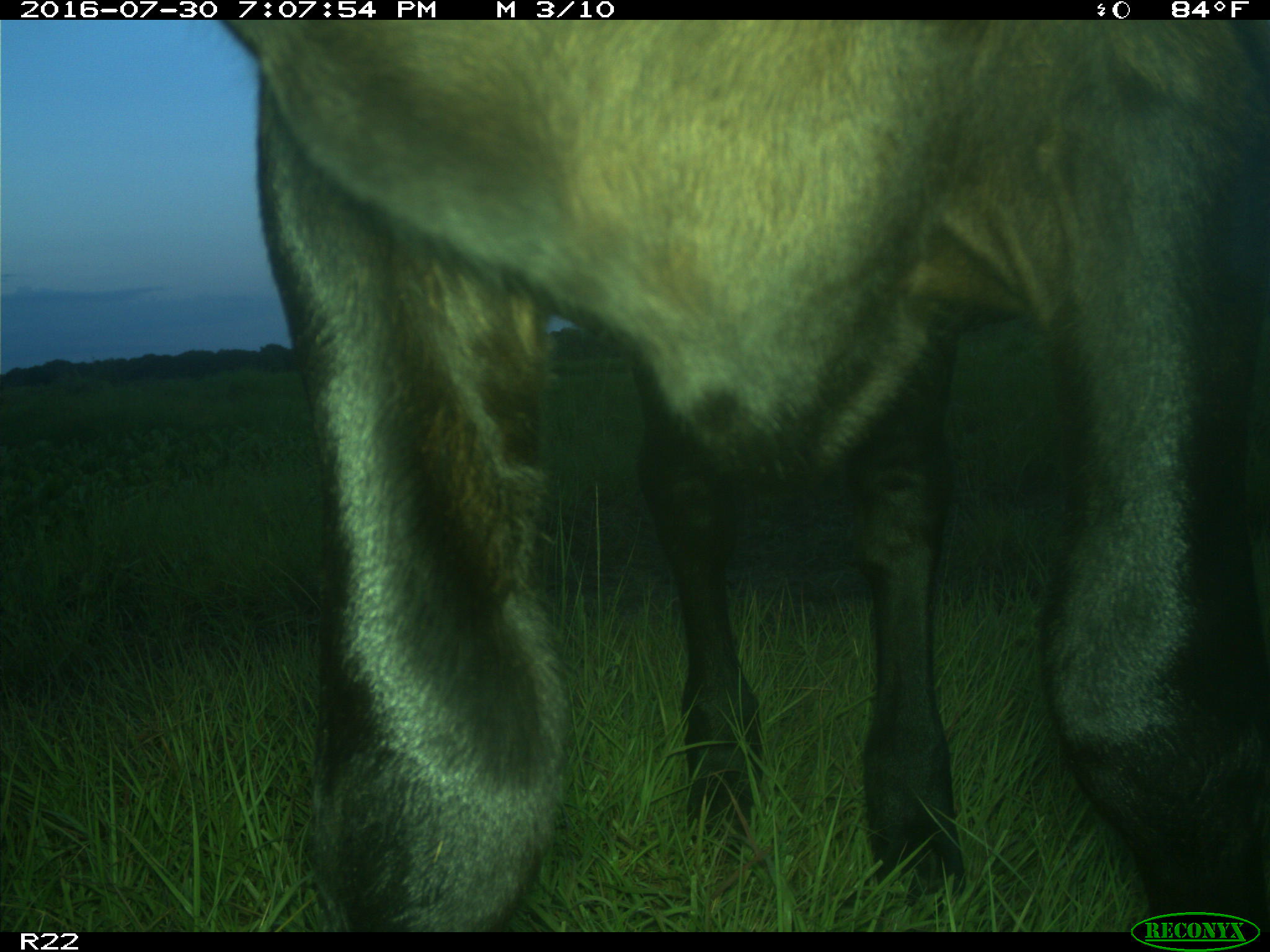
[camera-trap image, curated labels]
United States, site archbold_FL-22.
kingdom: Animalia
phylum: Chordata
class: Mammalia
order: Artiodactyla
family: Bovidae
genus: Bos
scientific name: Bos taurus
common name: domestic cow